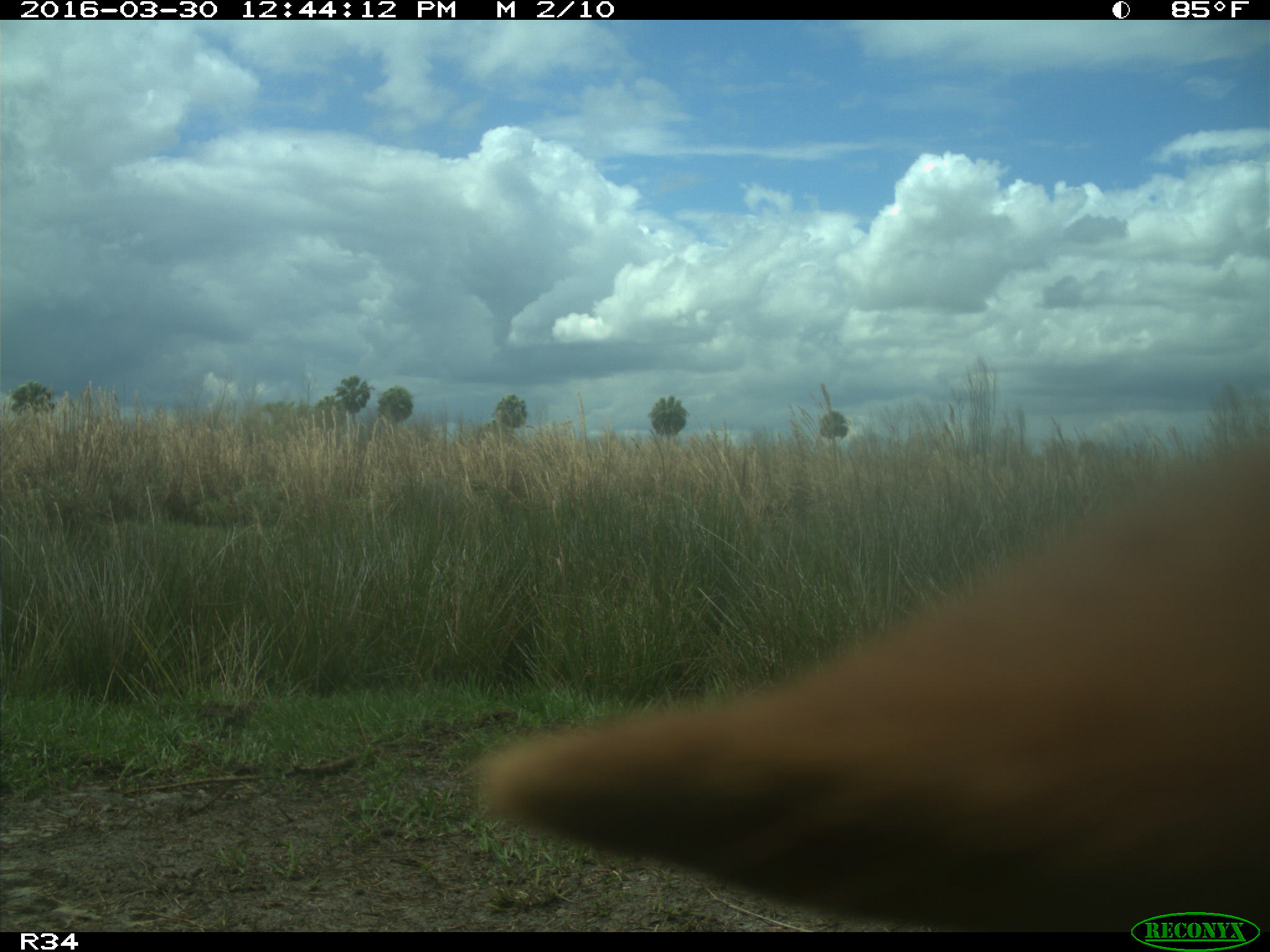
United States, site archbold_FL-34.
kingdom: Animalia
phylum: Chordata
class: Mammalia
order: Artiodactyla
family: Bovidae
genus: Bos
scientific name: Bos taurus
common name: domestic cow